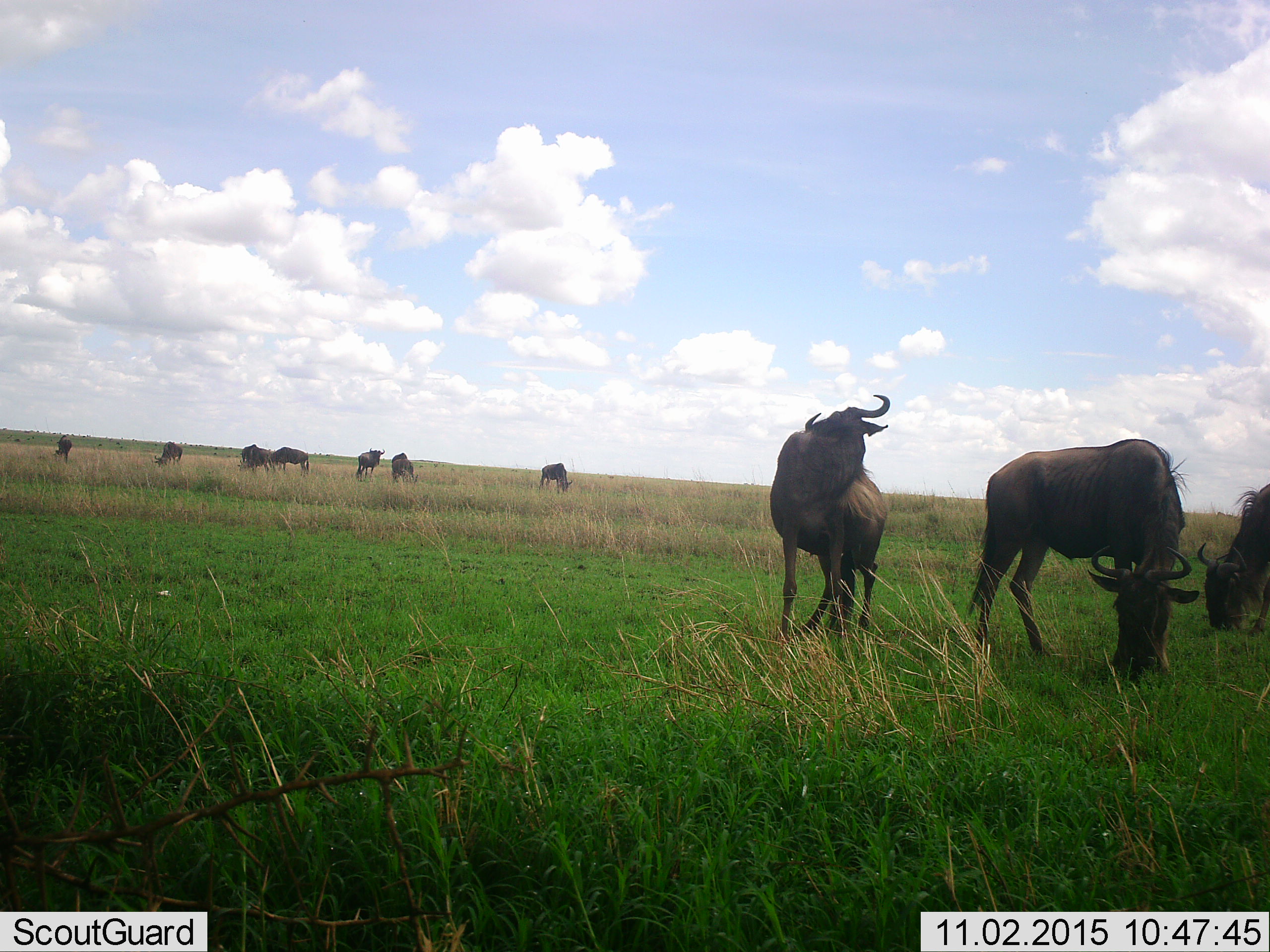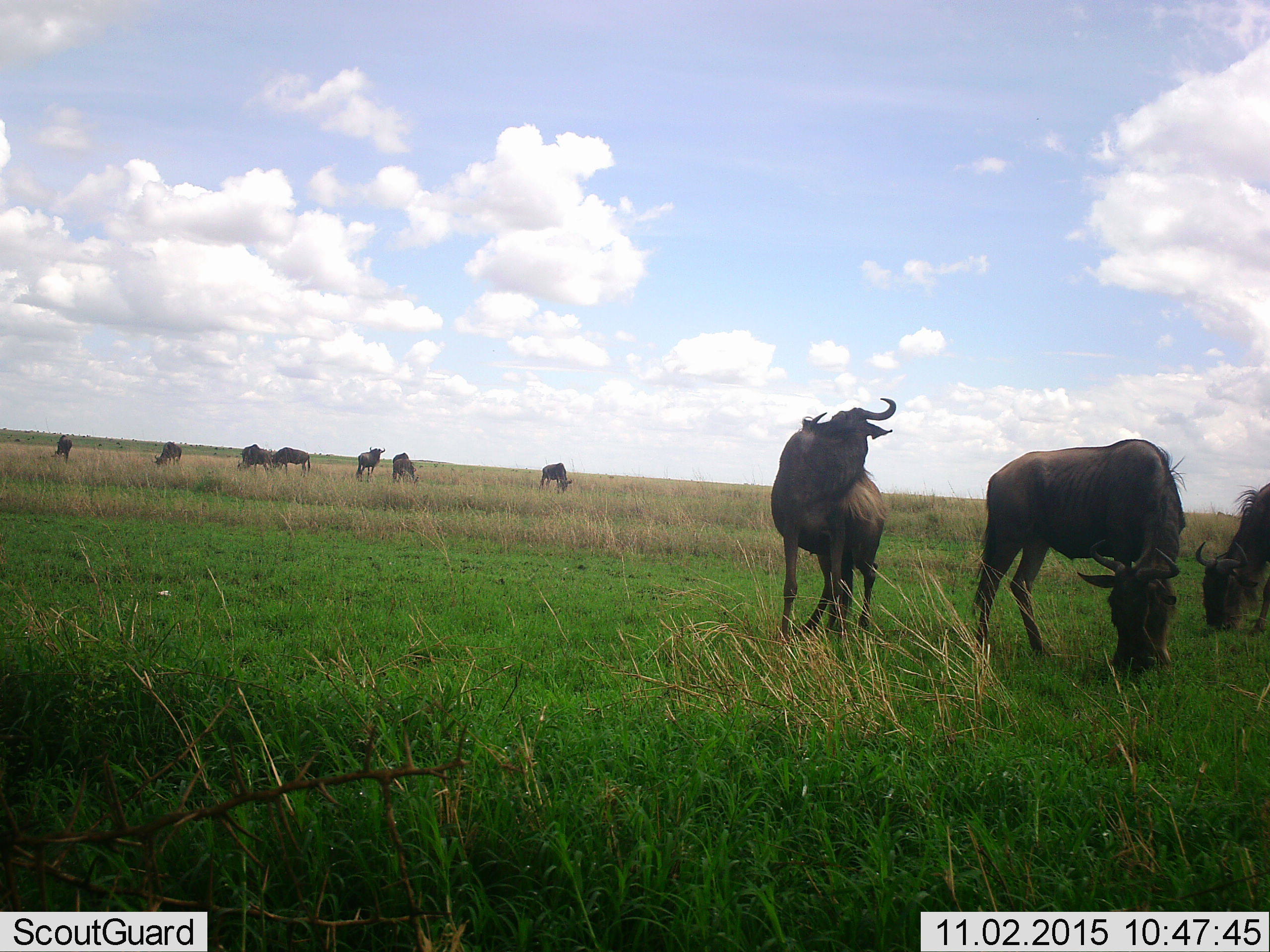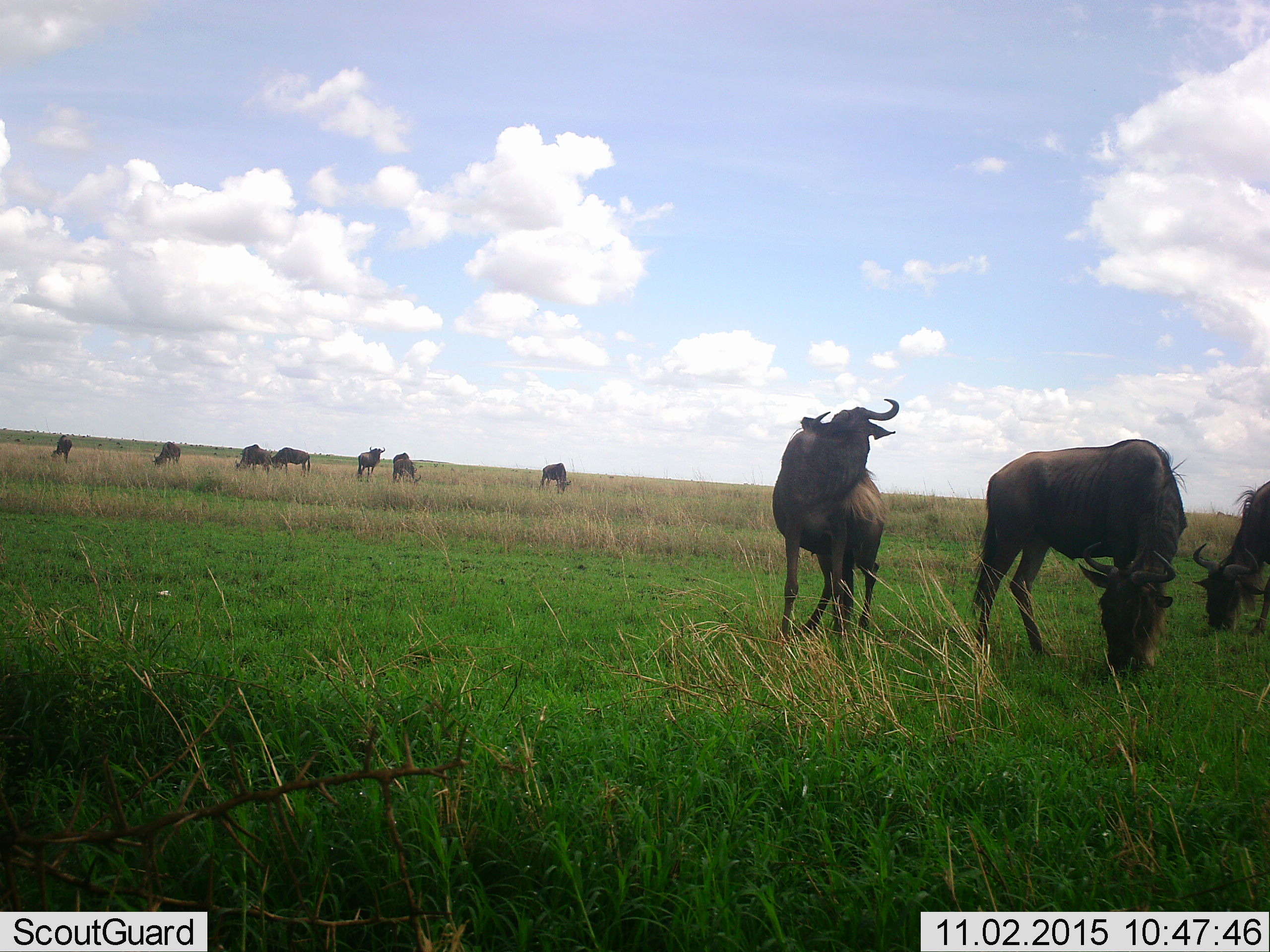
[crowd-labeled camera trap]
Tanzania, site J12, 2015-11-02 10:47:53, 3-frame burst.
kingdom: Animalia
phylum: Chordata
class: Mammalia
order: Artiodactyla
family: Bovidae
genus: Connochaetes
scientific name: Connochaetes taurinus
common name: blue wildebeest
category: wildebeest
Wildebeest (blue wildebeest) (Connochaetes taurinus), count 10. Behavior (volunteer vote fractions): standing 78%, resting 0%, moving 22%, interacting 0%. Young present (vote fraction): 0%. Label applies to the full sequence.